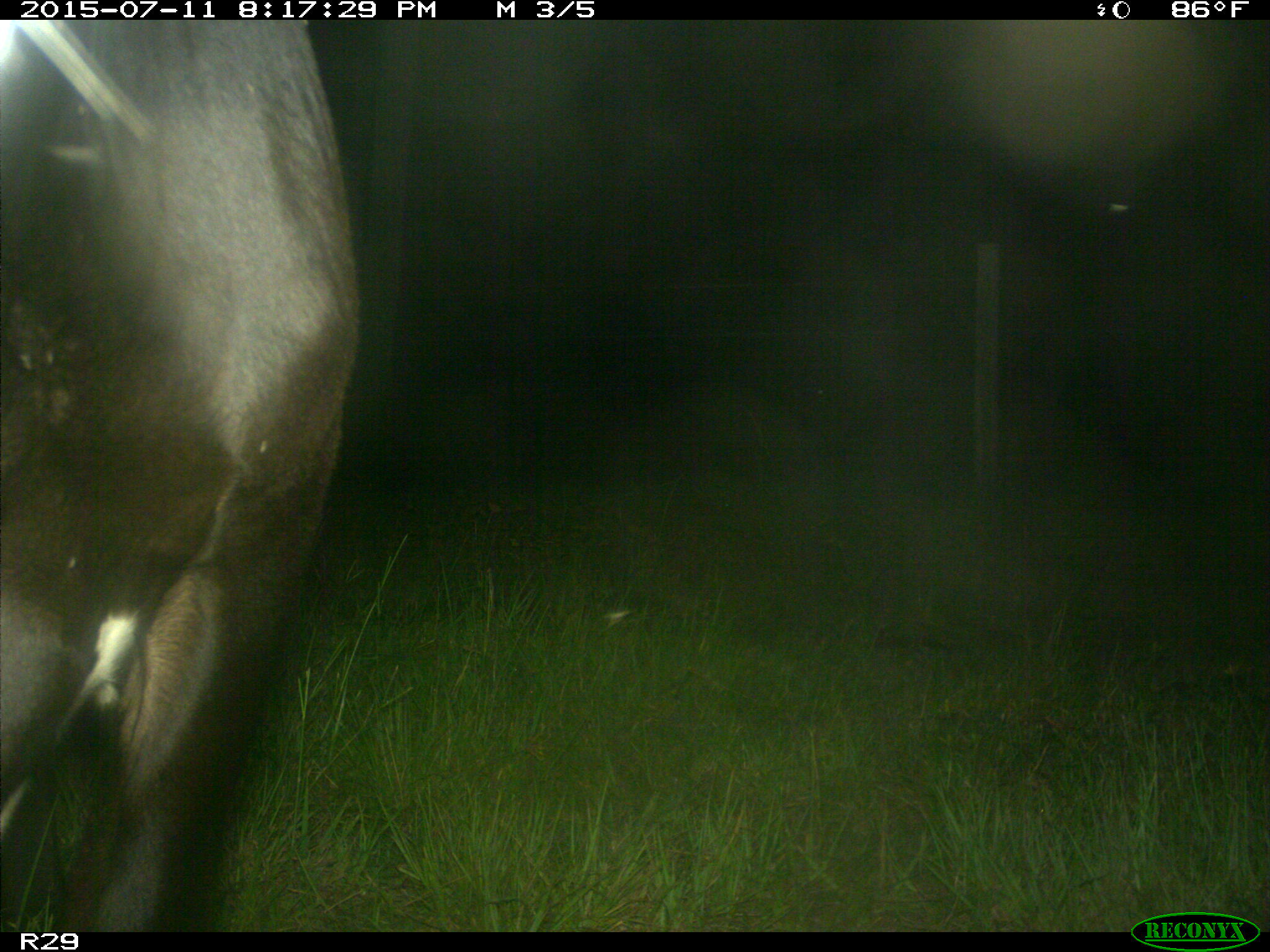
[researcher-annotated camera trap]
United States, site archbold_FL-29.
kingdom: Animalia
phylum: Chordata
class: Mammalia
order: Artiodactyla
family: Bovidae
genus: Bos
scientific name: Bos taurus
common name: domestic cow